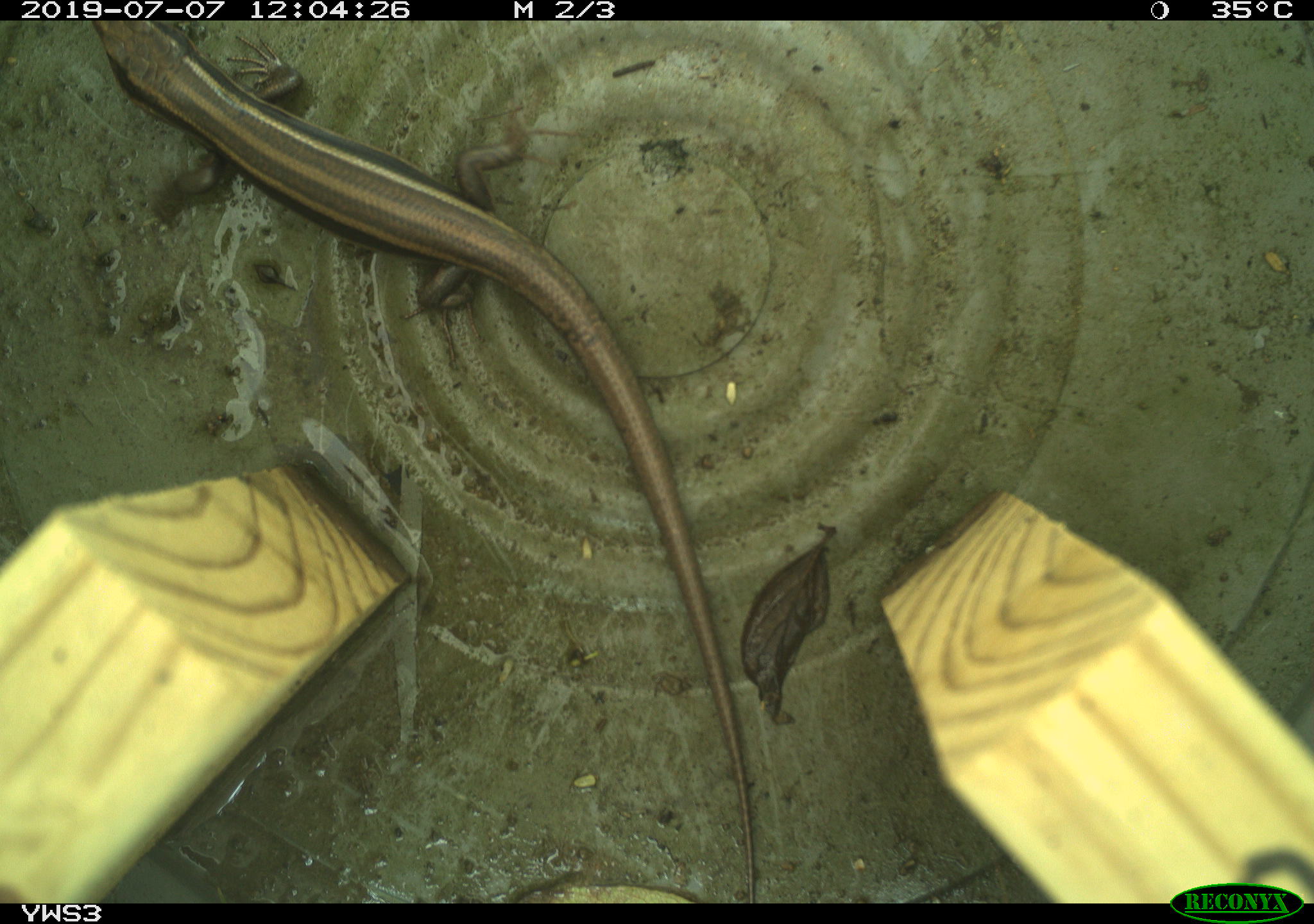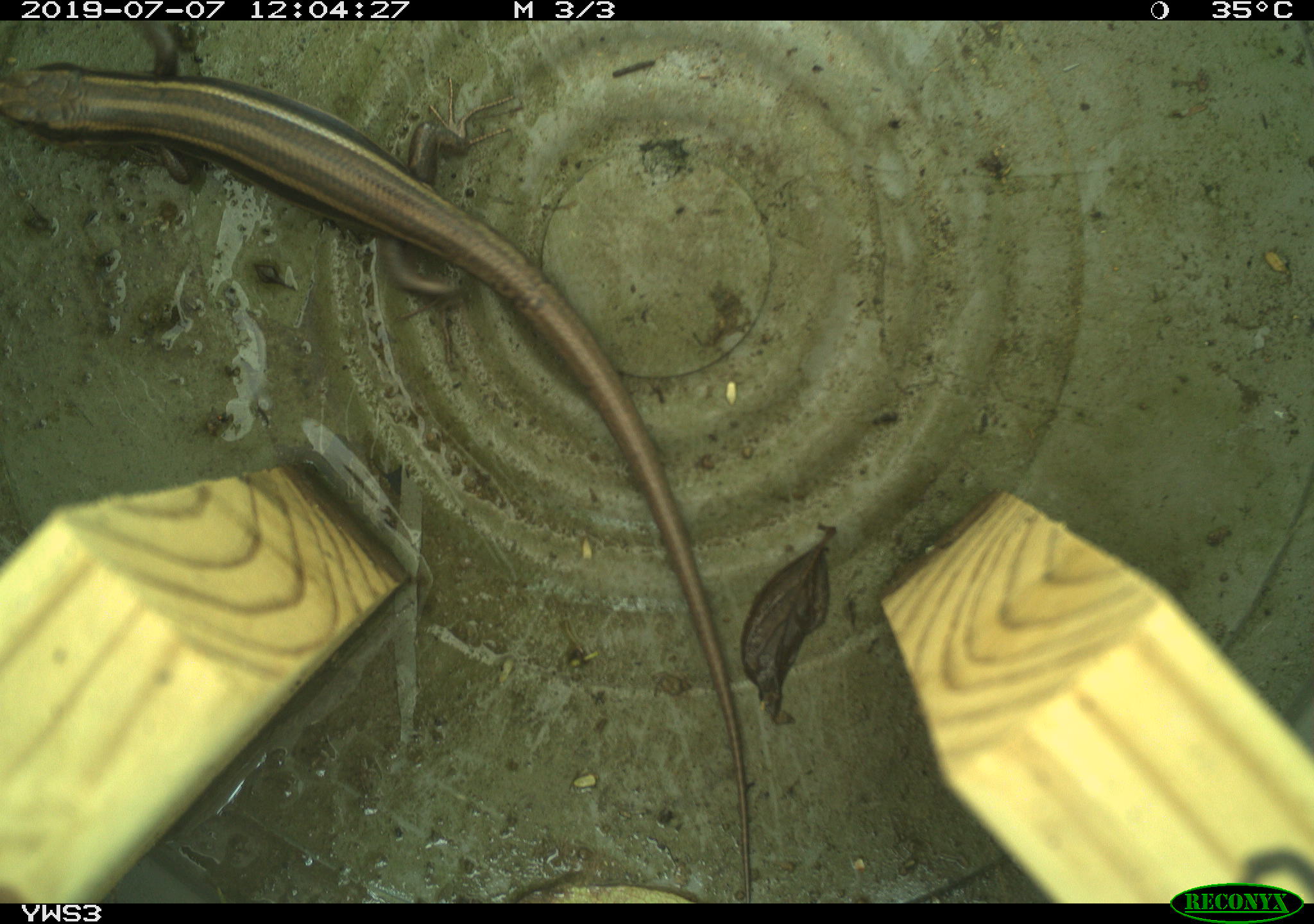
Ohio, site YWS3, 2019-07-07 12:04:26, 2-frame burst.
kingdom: Animalia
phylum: Chordata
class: Reptilia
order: Squamata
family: Scincidae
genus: Plestiodon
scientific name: Plestiodon fasciatus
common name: common five-lined skink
Common five-lined skink (Plestiodon fasciatus).